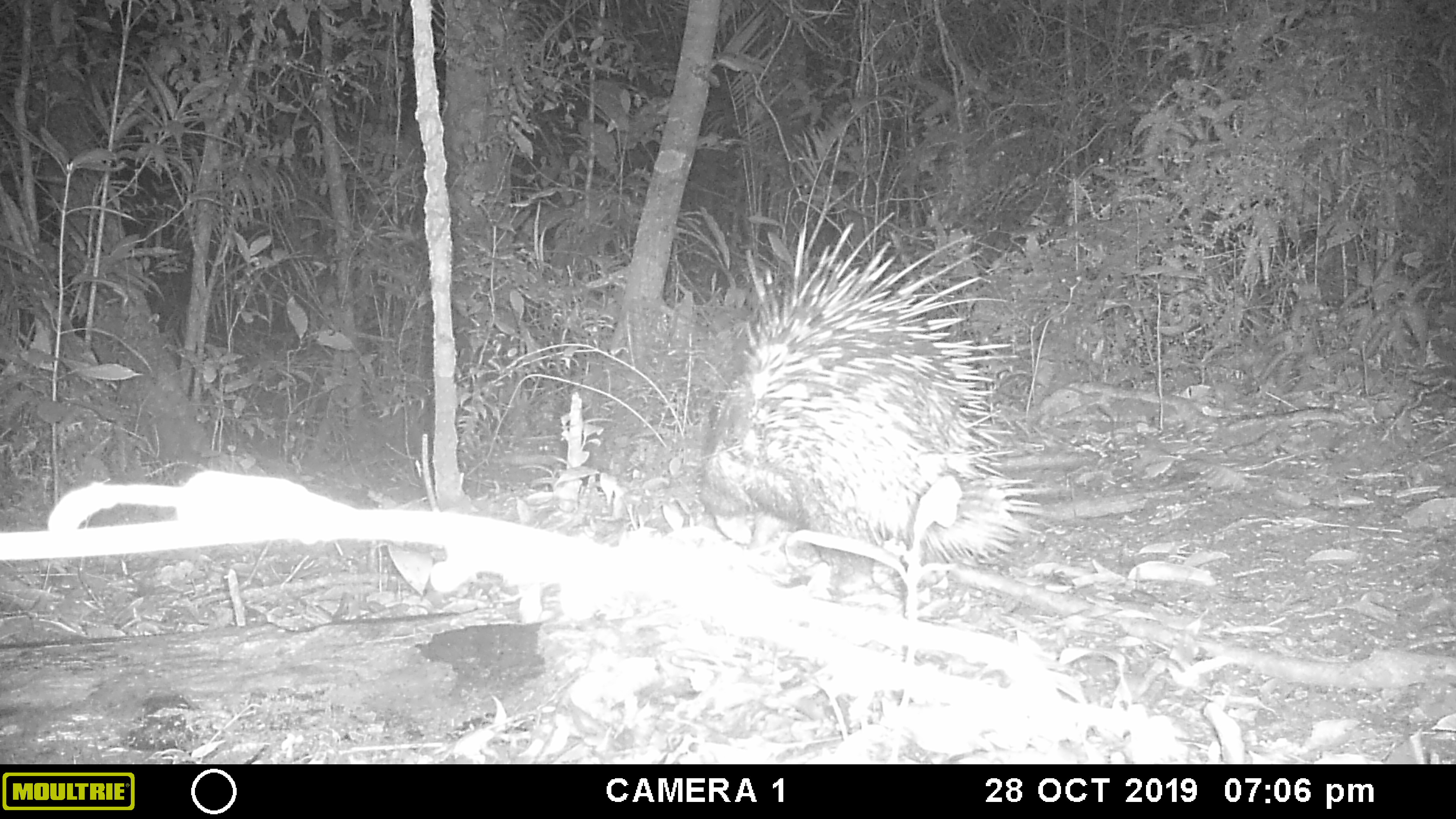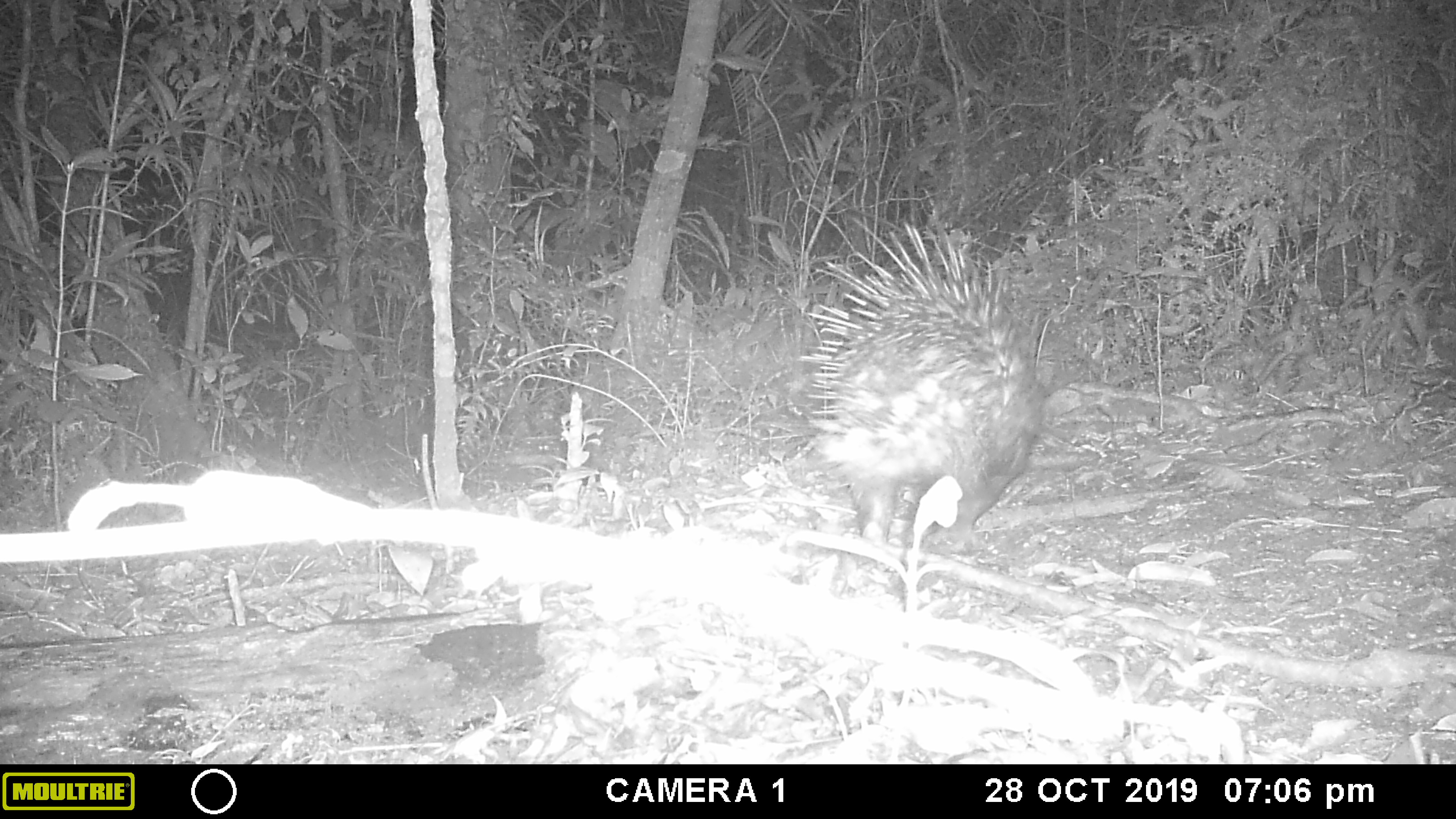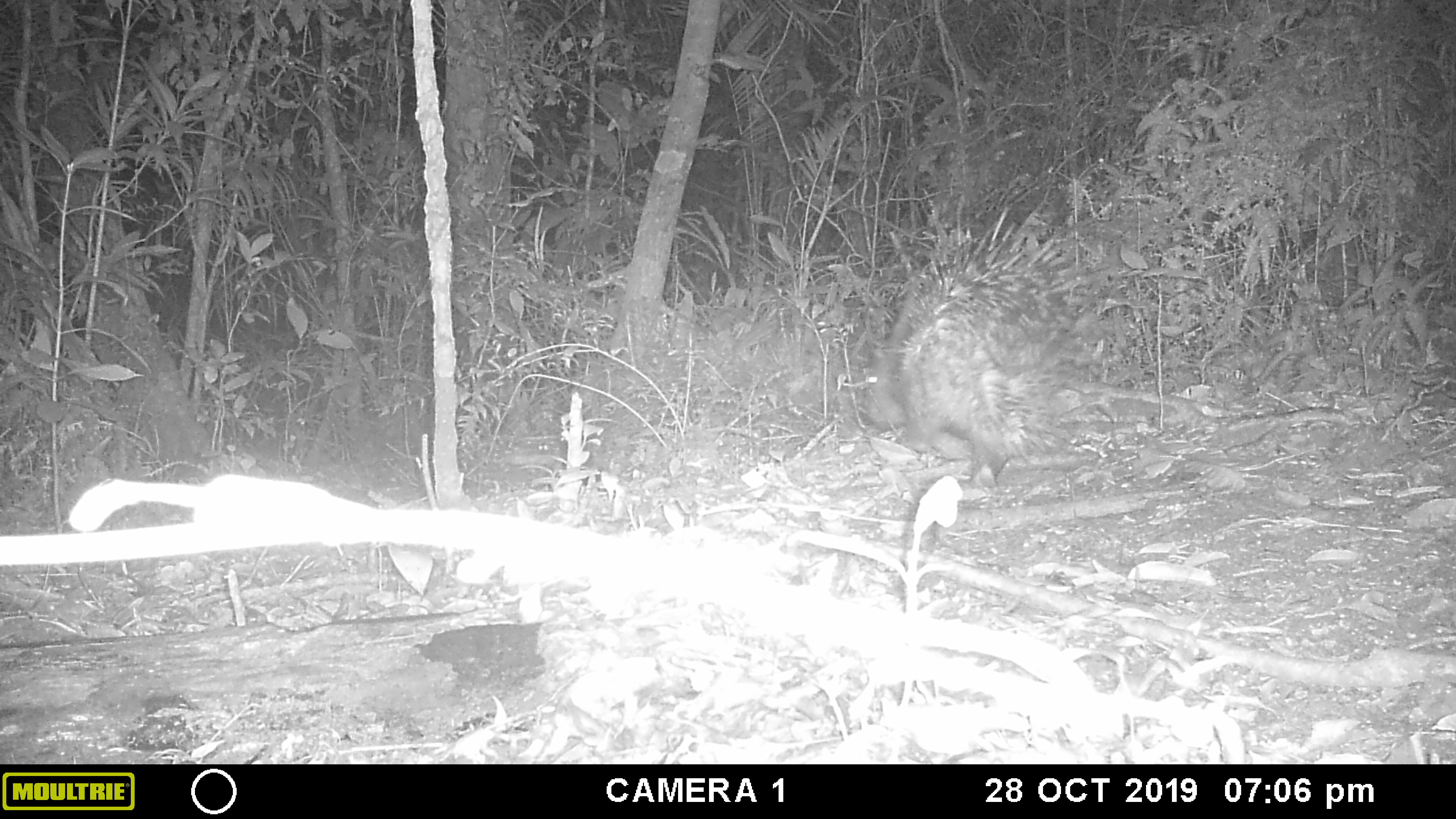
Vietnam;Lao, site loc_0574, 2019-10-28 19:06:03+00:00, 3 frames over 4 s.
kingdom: Animalia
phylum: Chordata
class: Mammalia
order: Rodentia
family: Hystricidae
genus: Hystrix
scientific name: Hystrix brachyura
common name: malayan porcupine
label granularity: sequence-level